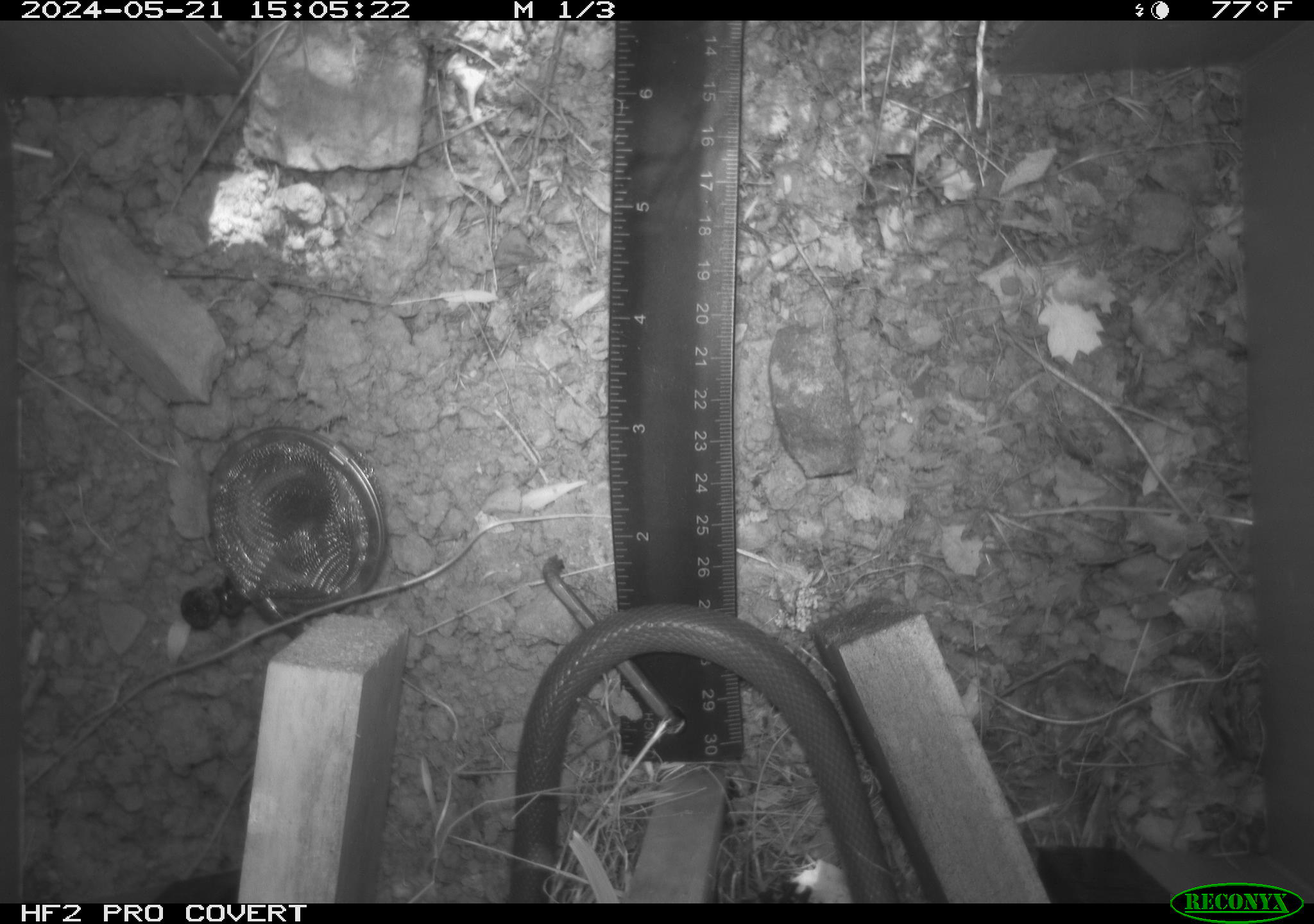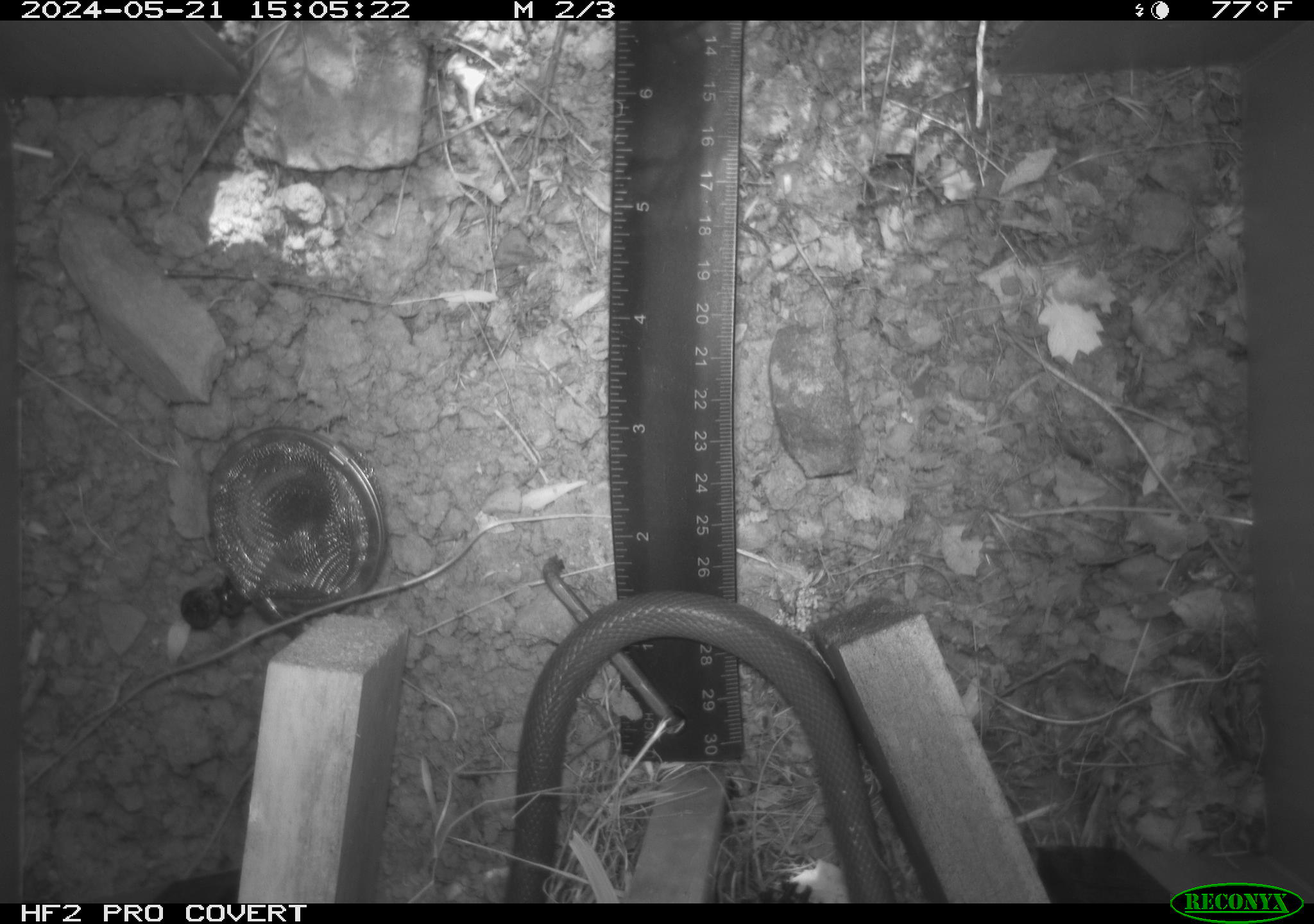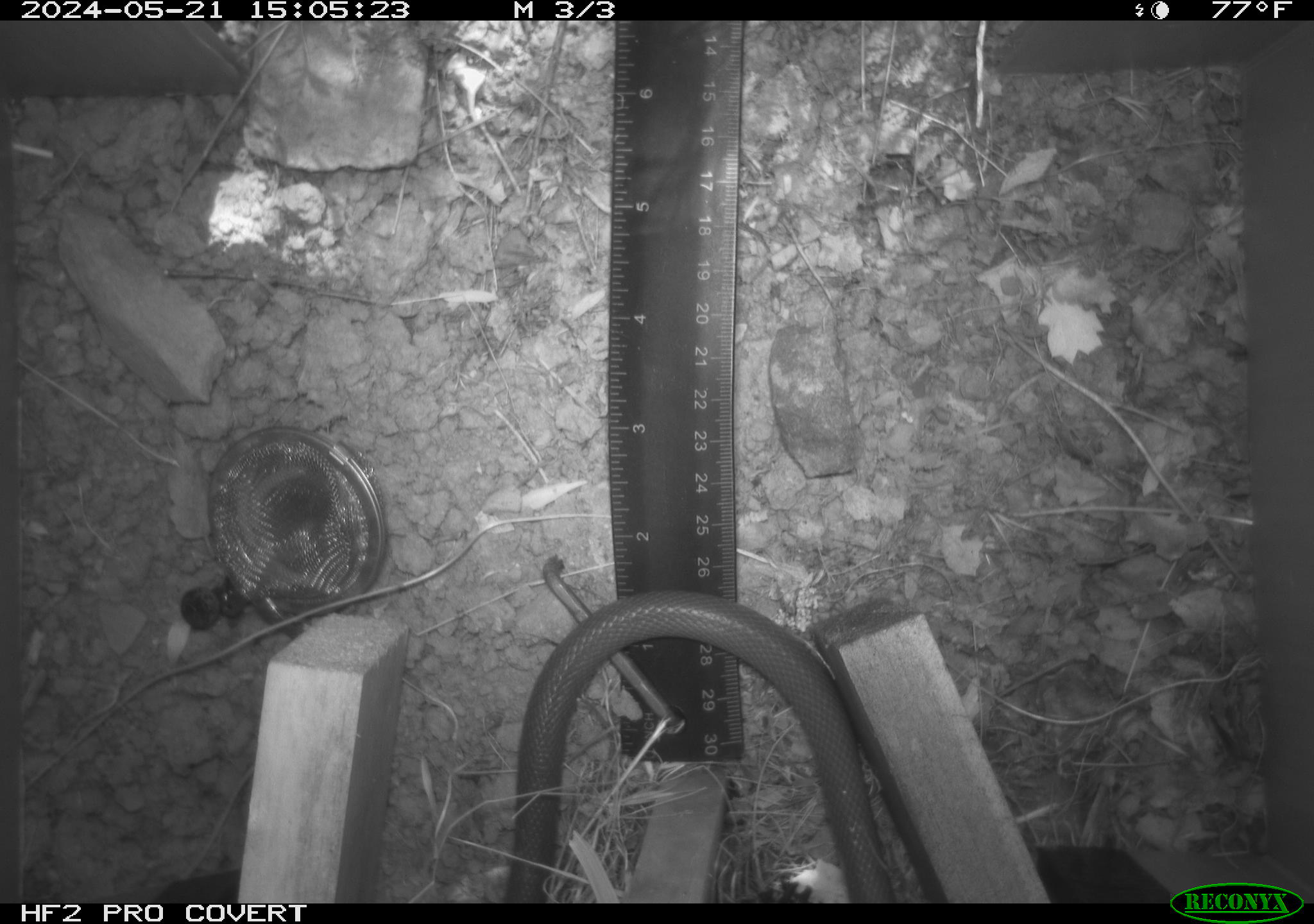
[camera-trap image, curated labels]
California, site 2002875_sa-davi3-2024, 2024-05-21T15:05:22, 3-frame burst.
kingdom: Animalia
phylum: Chordata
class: Reptilia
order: Squamata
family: Colubridae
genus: Coluber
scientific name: Coluber constrictor mormon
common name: western yellow-bellied racer